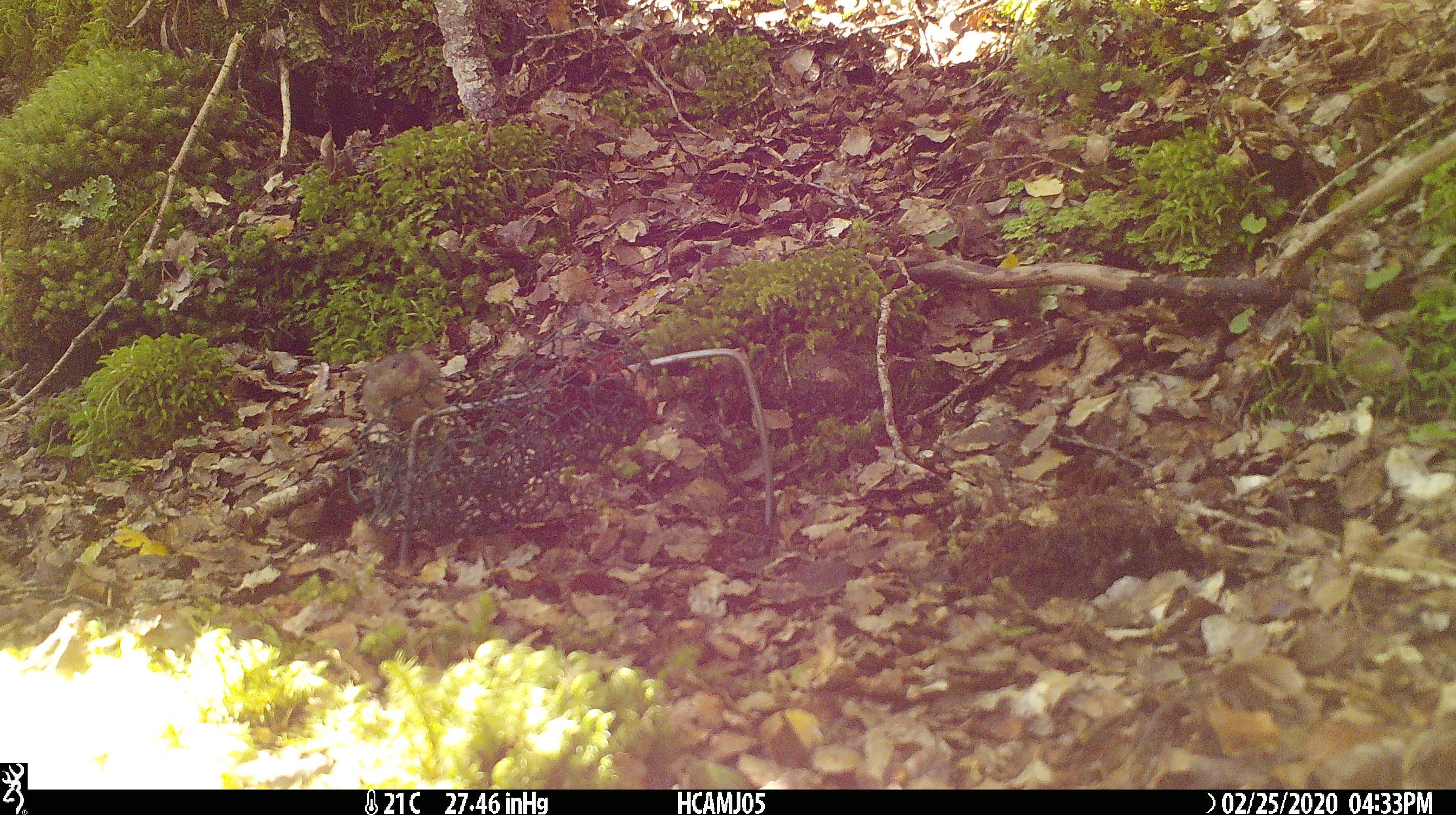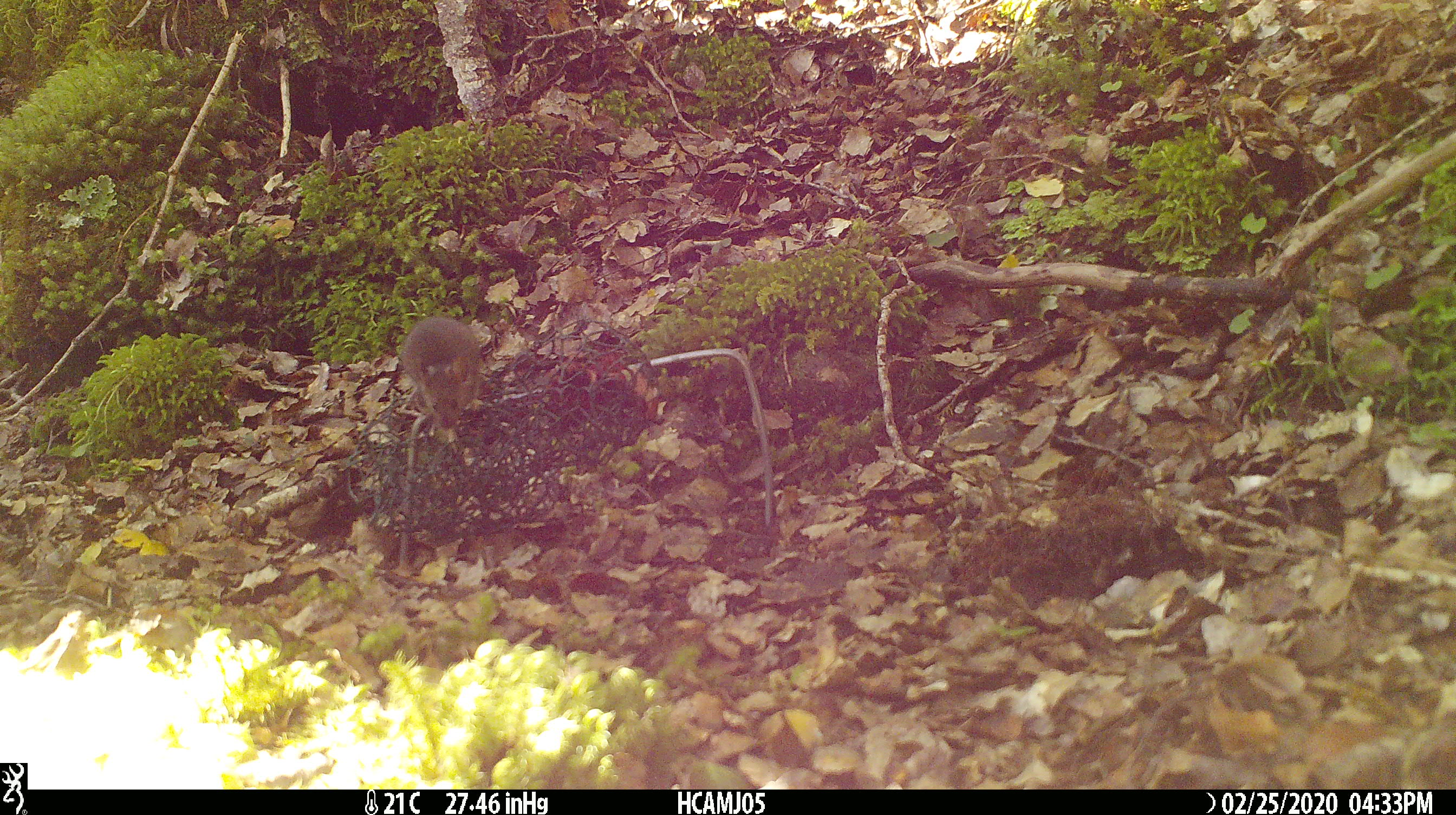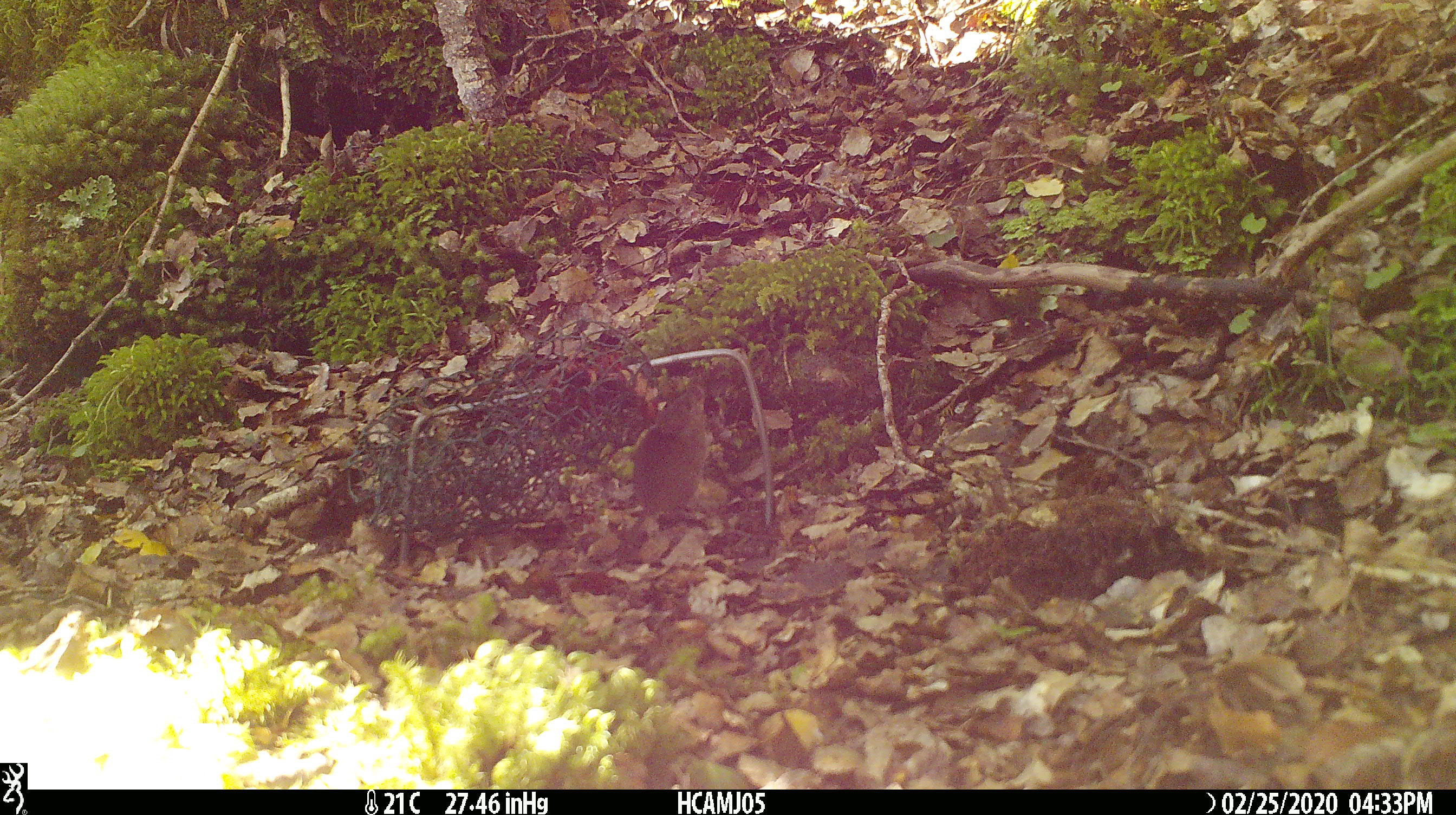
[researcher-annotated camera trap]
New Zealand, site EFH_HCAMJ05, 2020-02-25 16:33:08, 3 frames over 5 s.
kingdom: Animalia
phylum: Chordata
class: Mammalia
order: Rodentia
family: Muridae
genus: Mus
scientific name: Mus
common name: mouse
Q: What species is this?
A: Mouse (Mus).